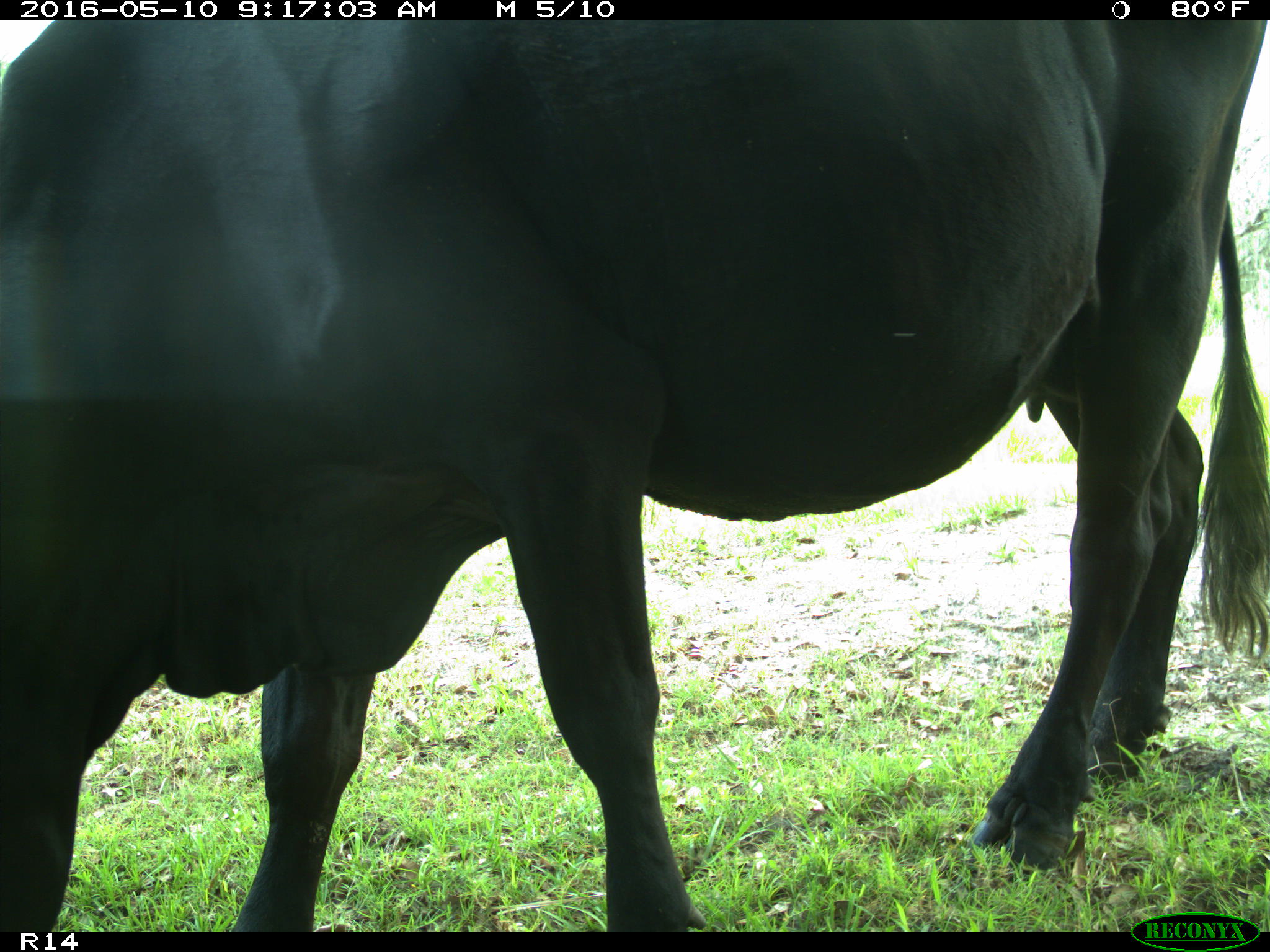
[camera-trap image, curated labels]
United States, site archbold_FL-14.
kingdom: Animalia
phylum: Chordata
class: Mammalia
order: Artiodactyla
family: Bovidae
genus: Bos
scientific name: Bos taurus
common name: domestic cow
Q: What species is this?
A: Bos taurus (domestic cow).